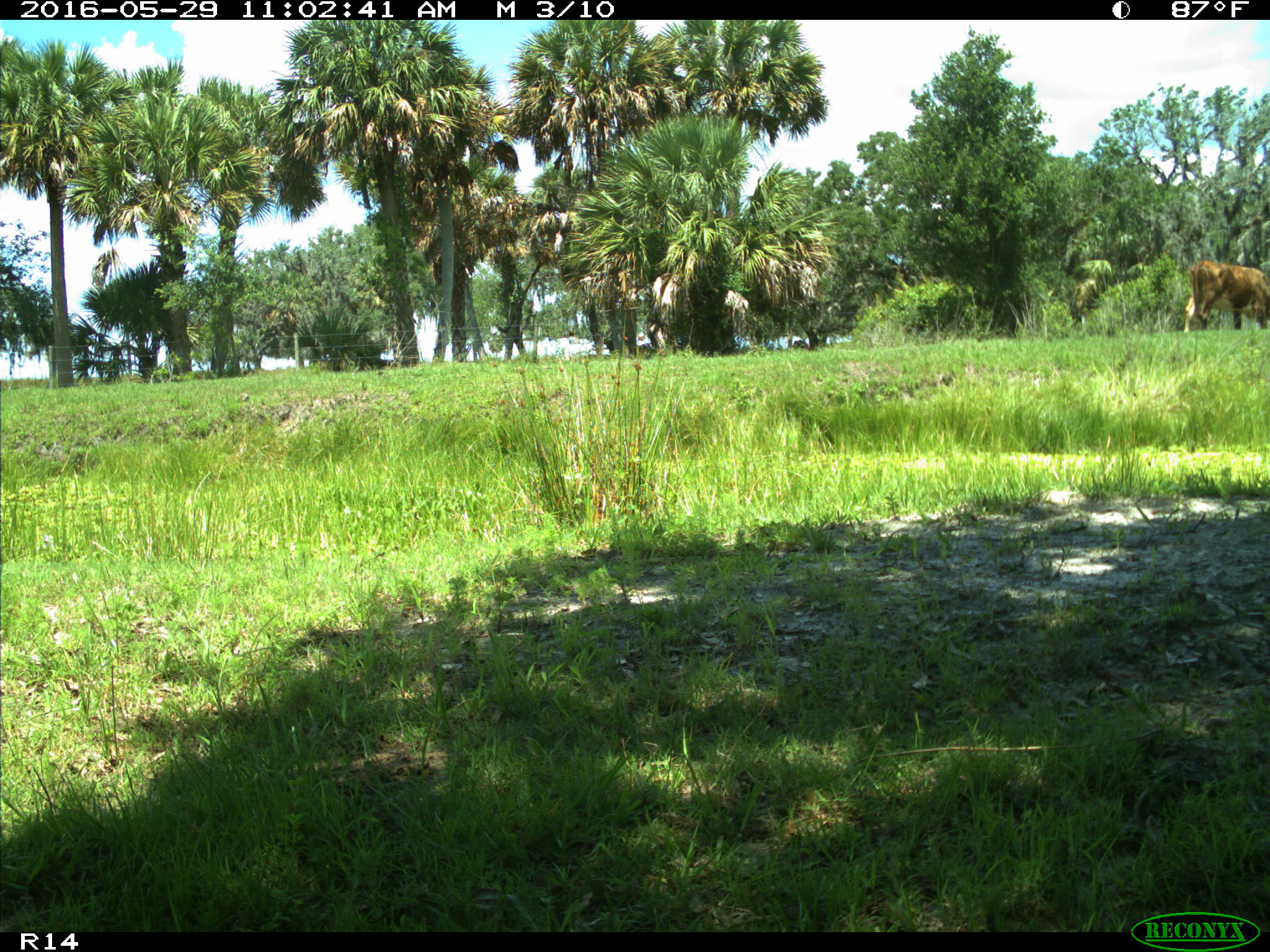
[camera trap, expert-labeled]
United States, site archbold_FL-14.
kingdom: Animalia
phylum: Chordata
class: Mammalia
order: Artiodactyla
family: Bovidae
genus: Bos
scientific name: Bos taurus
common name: domestic cow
Bos taurus (domestic cow).